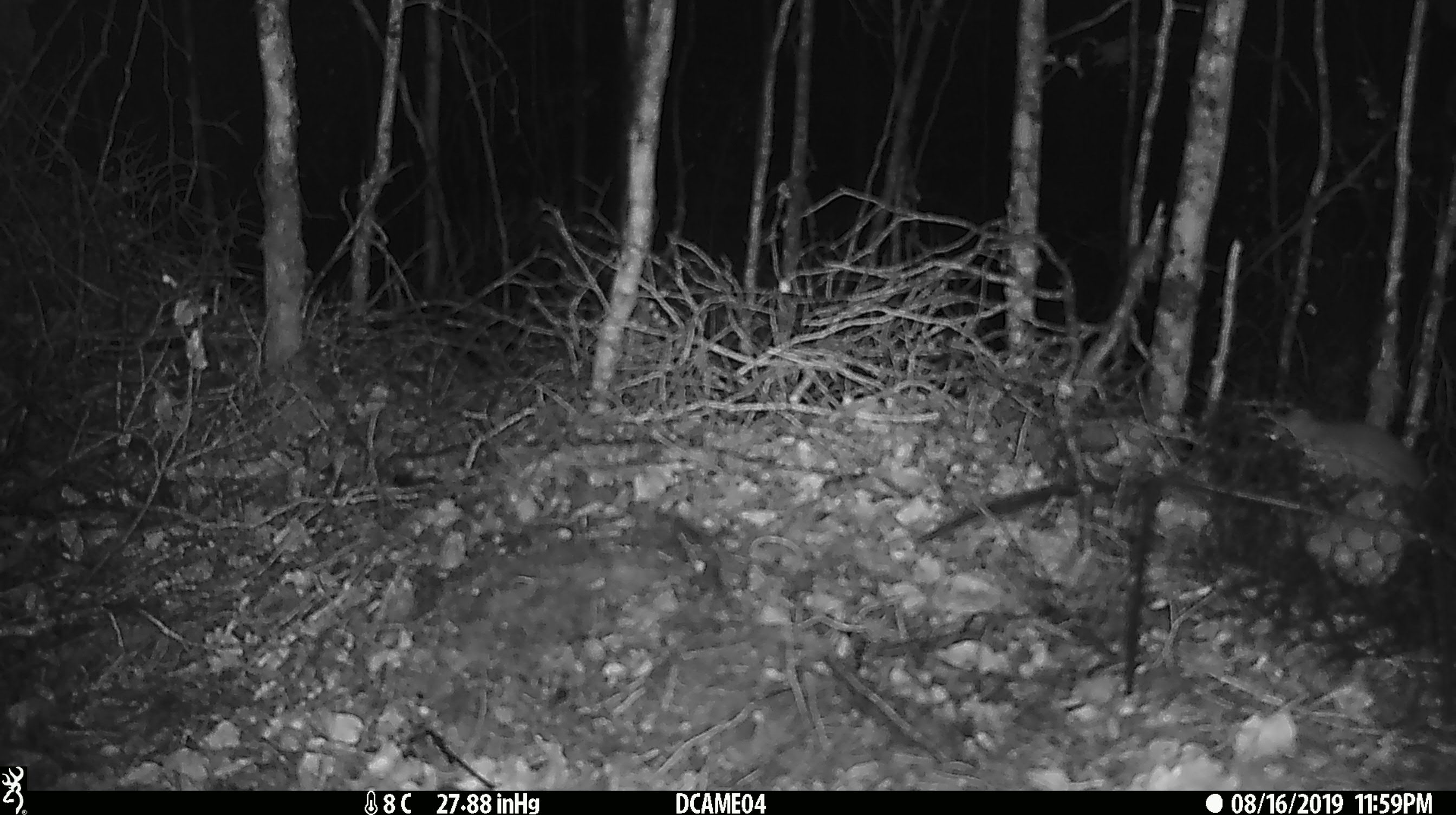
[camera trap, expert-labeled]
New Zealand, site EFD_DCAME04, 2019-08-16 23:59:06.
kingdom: Animalia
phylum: Chordata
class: Mammalia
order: Rodentia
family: Muridae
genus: Rattus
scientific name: Rattus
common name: rat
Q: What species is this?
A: Rat (Rattus).